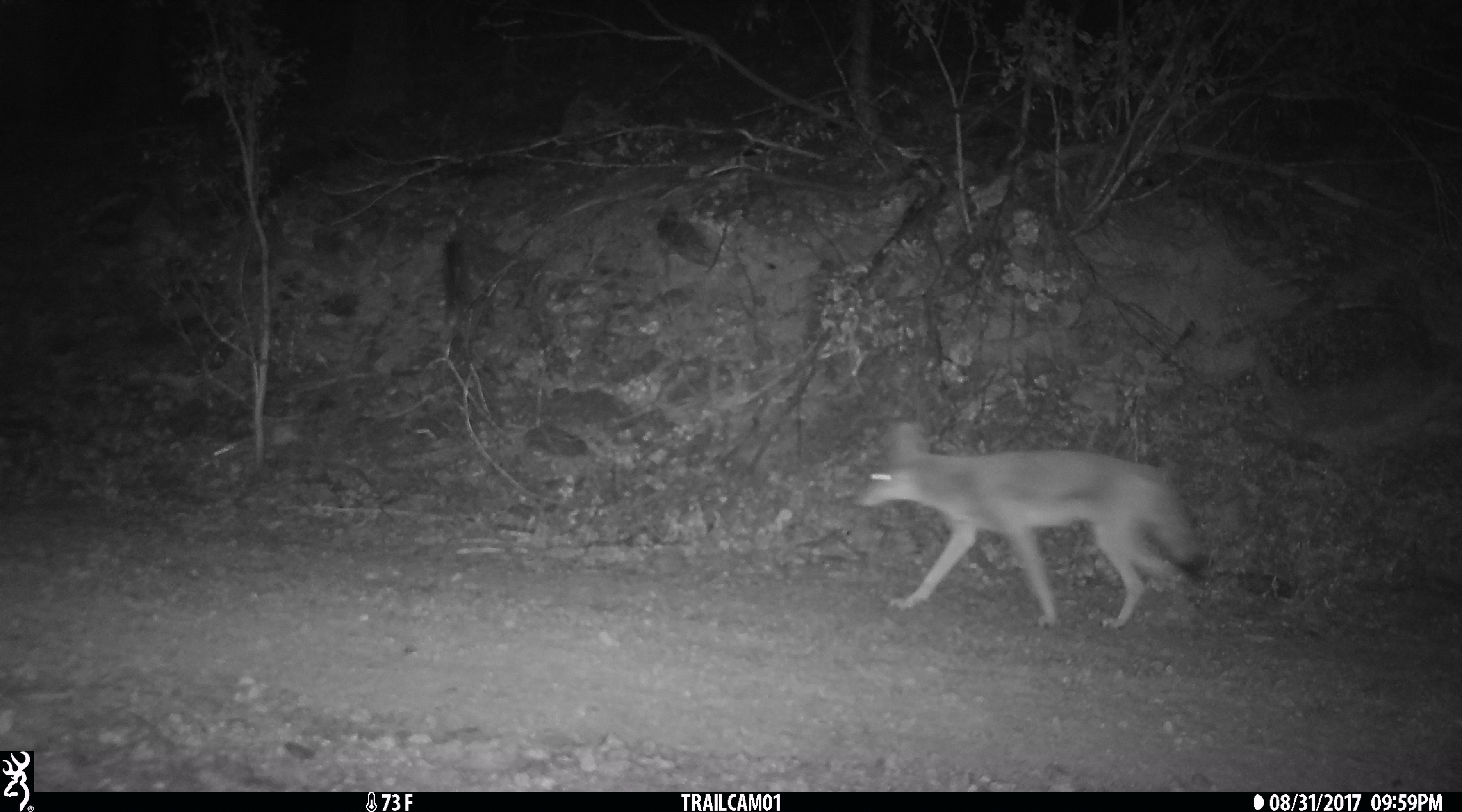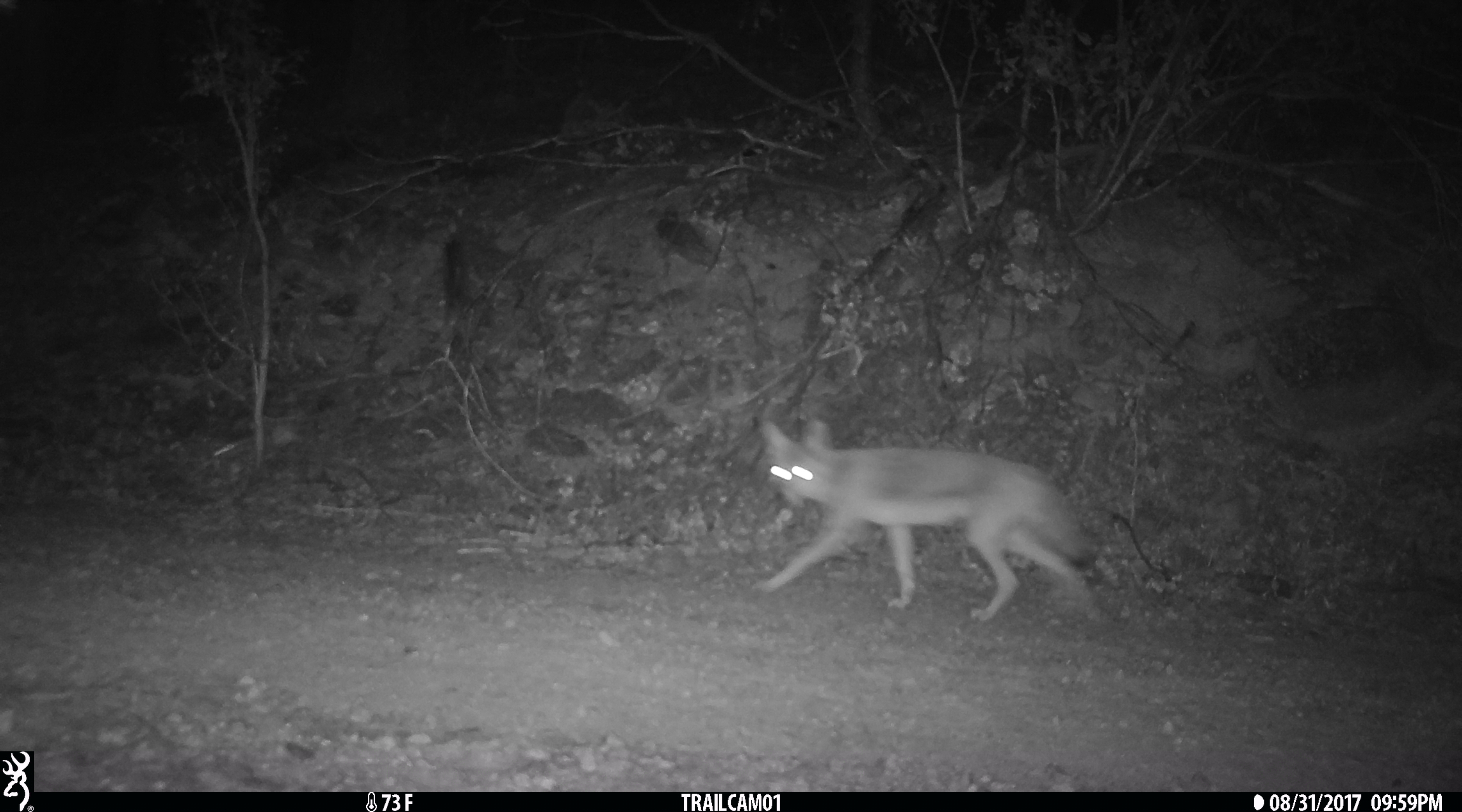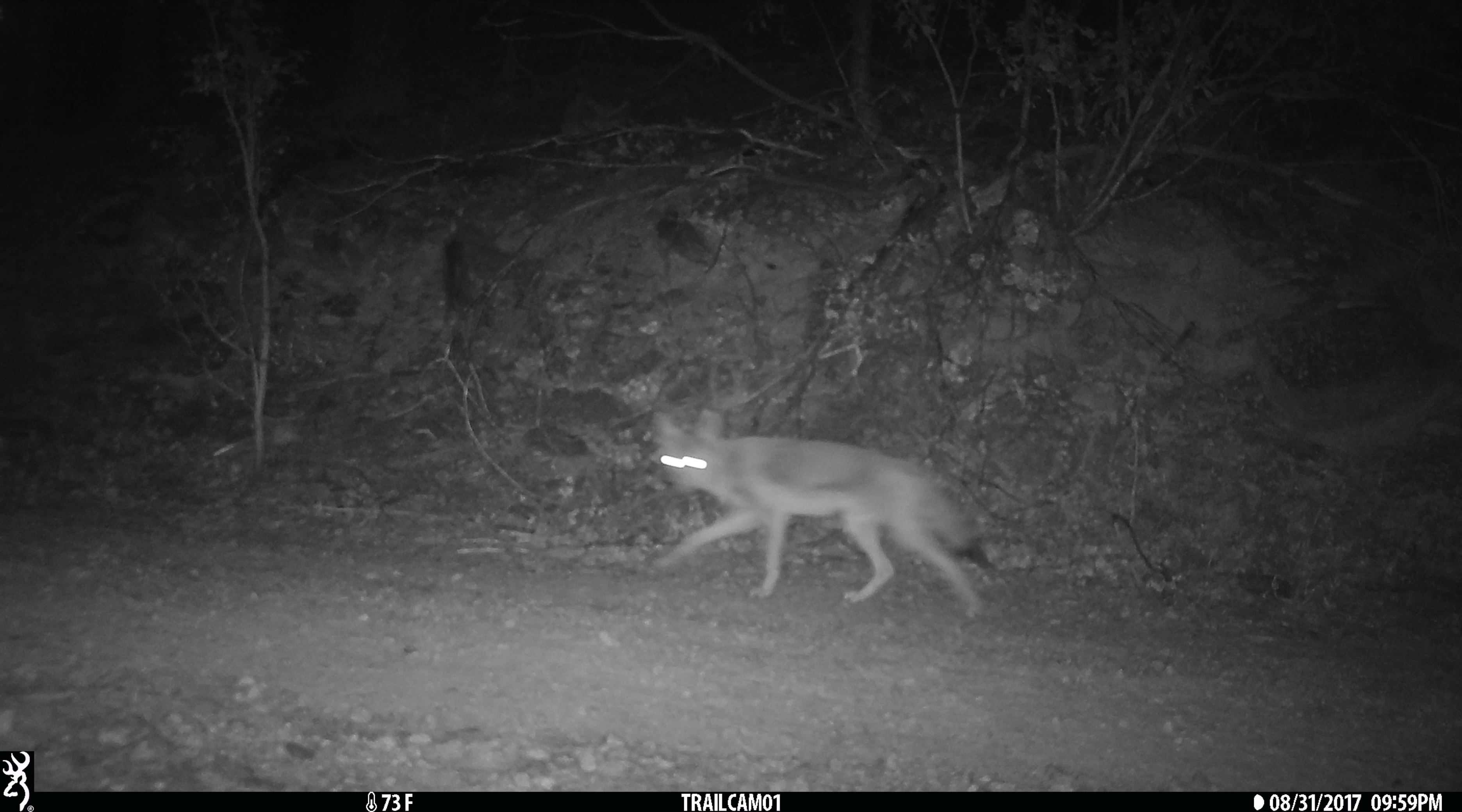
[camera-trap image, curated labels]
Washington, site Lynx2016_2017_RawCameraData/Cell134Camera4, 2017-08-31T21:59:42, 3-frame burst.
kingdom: Animalia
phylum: Chordata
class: Mammalia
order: Carnivora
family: Canidae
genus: Canis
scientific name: Canis latrans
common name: coyote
Canis latrans (coyote). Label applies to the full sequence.